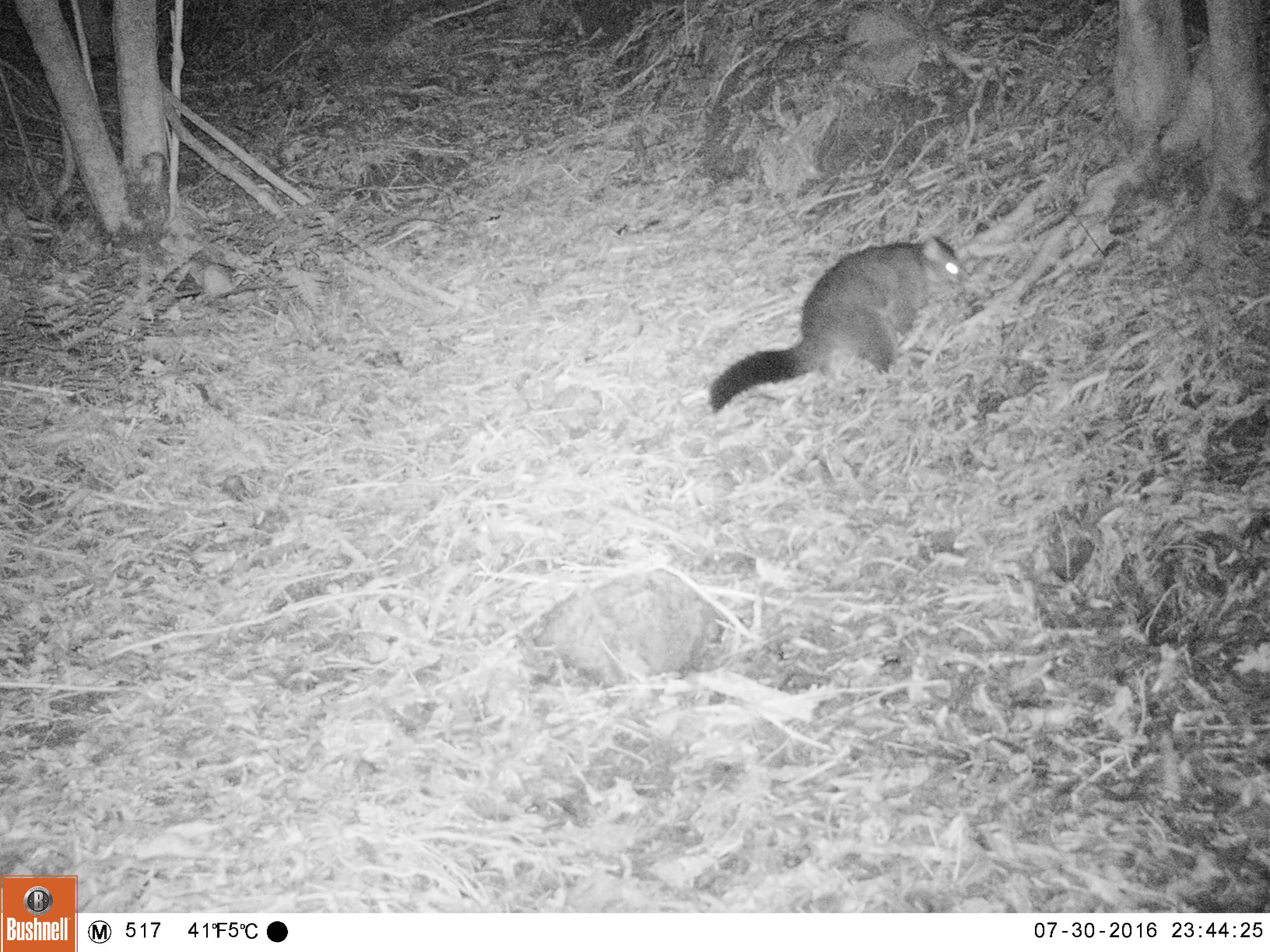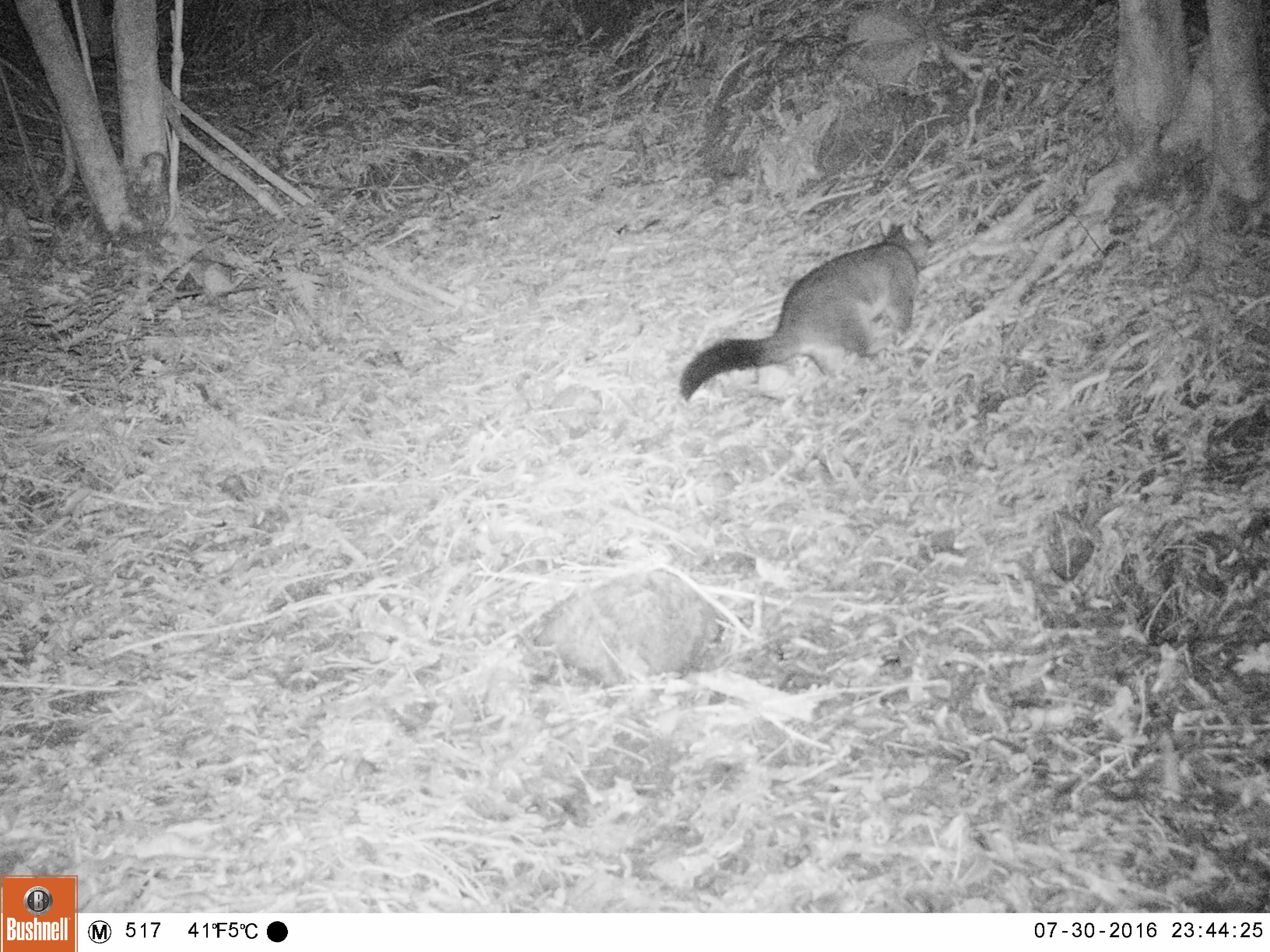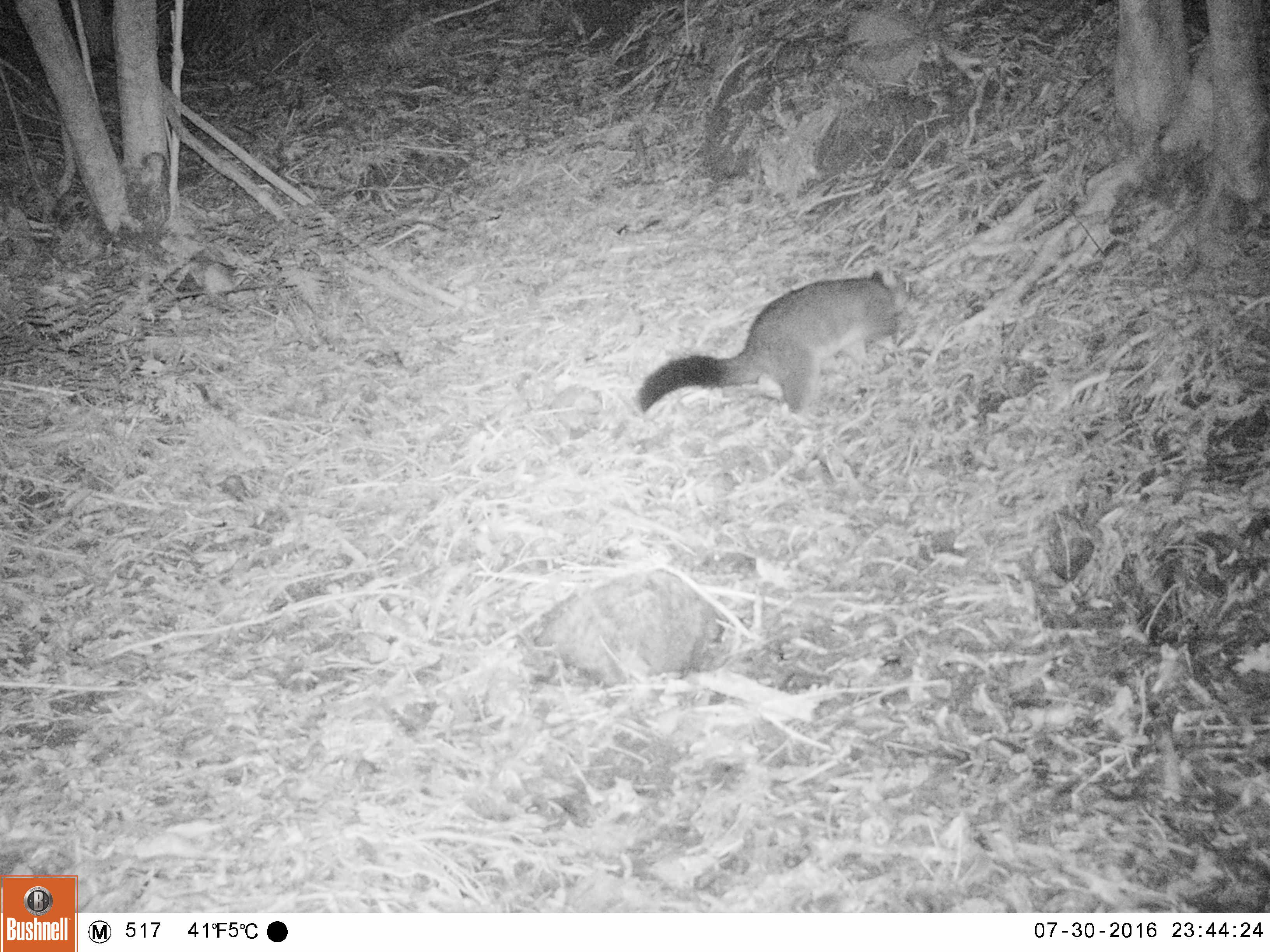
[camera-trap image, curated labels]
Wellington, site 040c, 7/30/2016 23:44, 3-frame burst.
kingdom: Animalia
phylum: Chordata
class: Mammalia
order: Didelphimorphia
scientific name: Didelphimorphia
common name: possum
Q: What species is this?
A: Possum (Didelphimorphia).